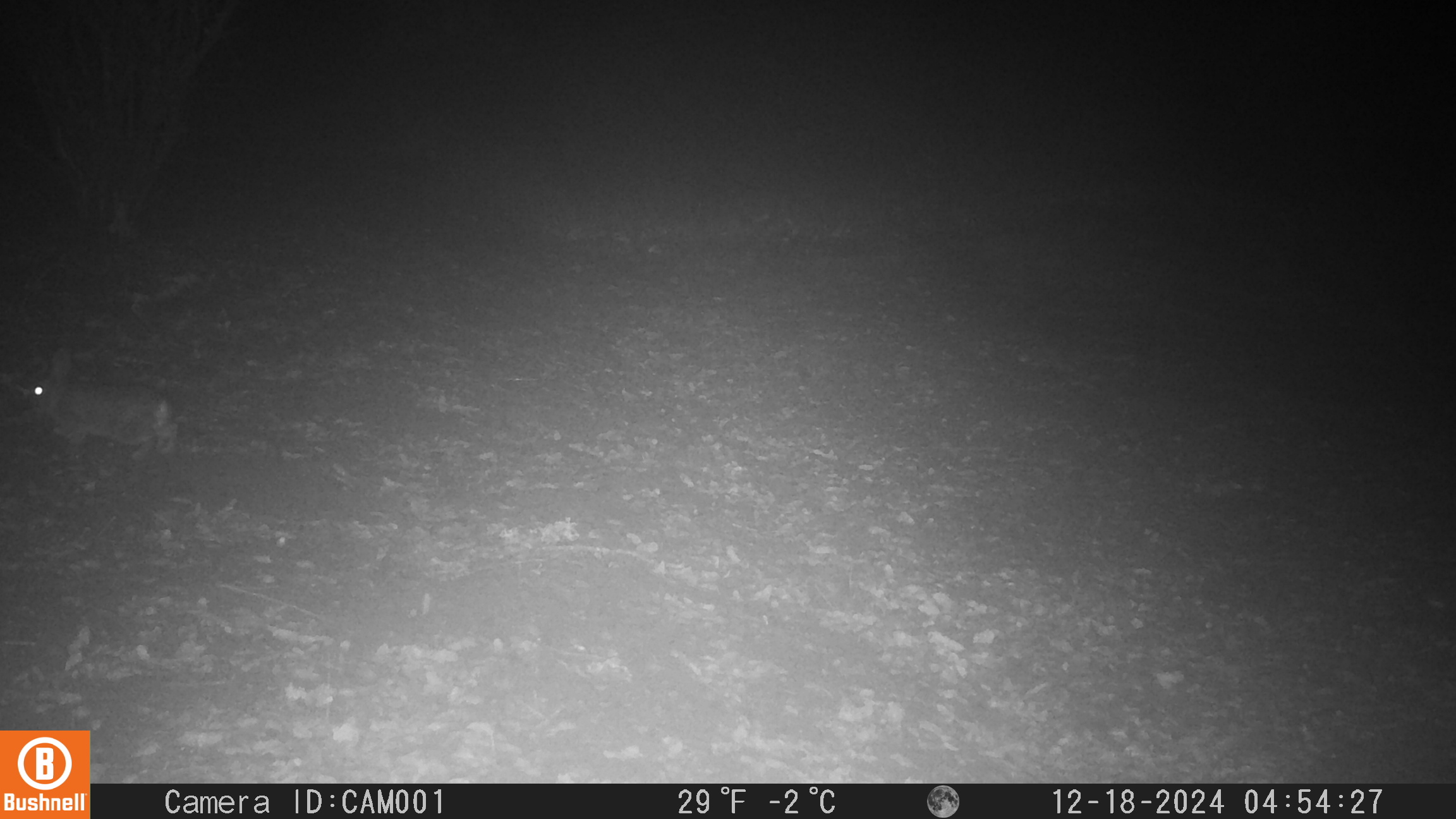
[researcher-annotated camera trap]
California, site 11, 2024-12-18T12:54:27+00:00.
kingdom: Animalia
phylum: Chordata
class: Mammalia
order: Lagomorpha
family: Leporidae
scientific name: Leporidae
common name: rabbit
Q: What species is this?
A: Rabbit (Leporidae).